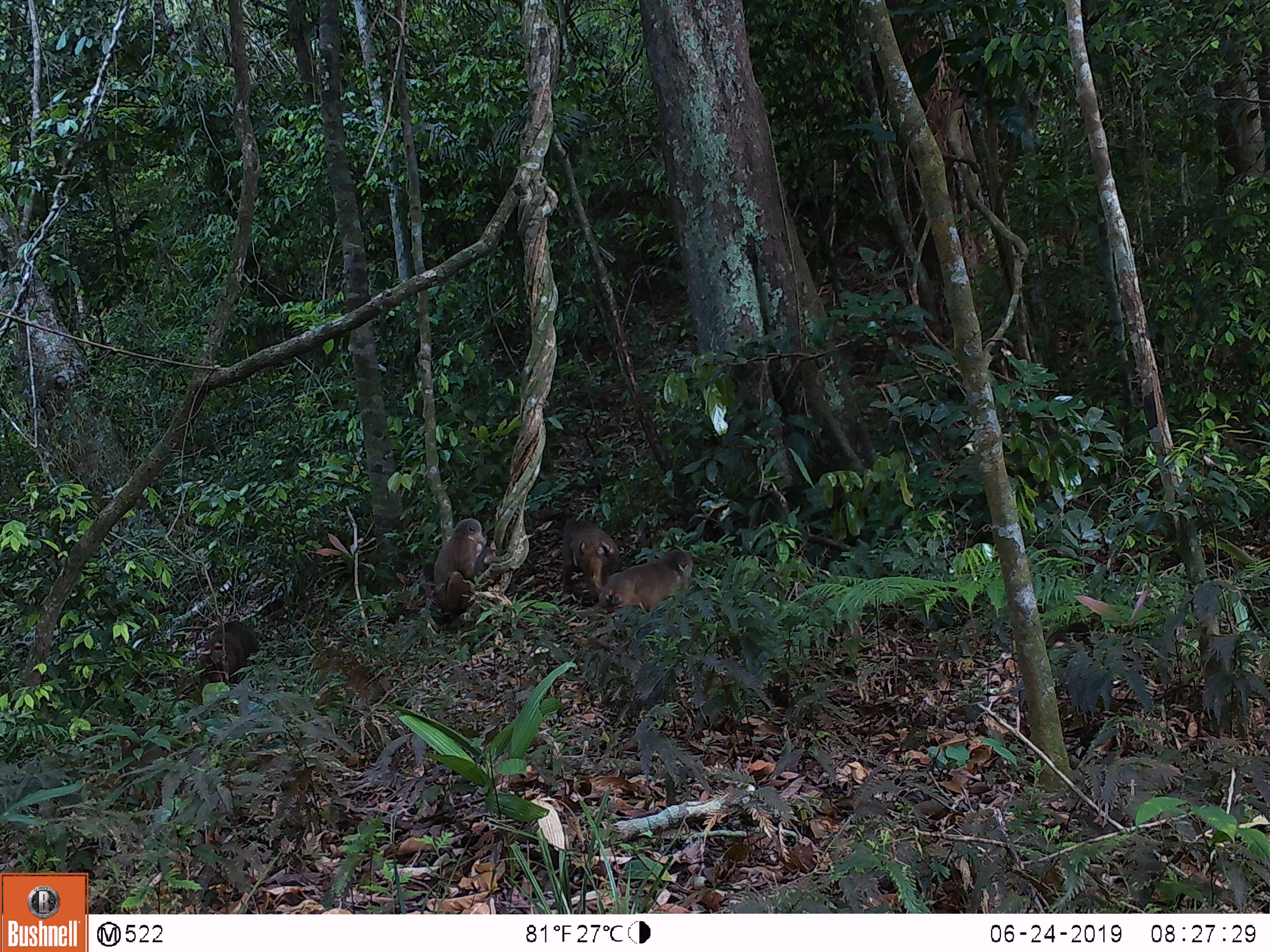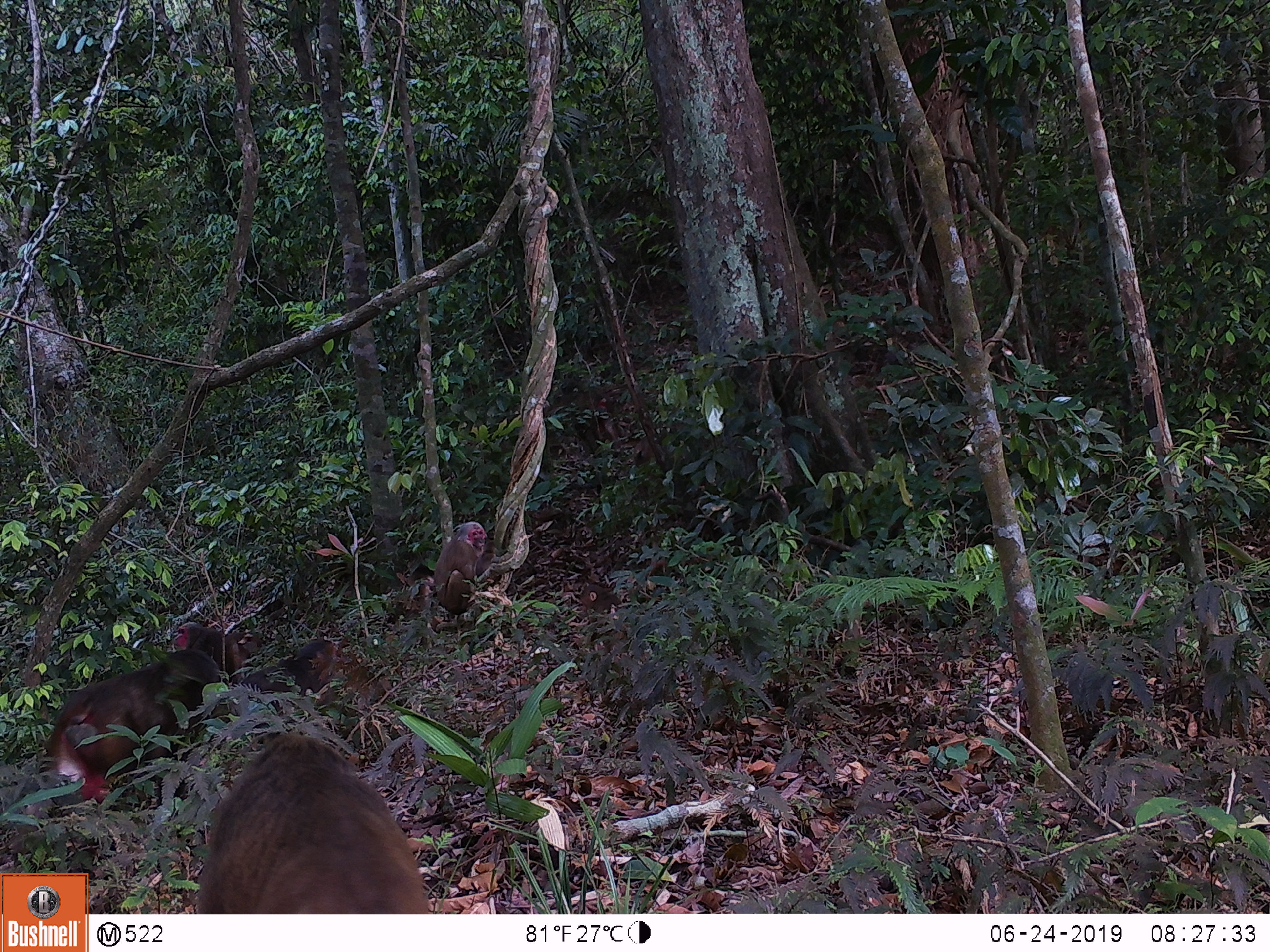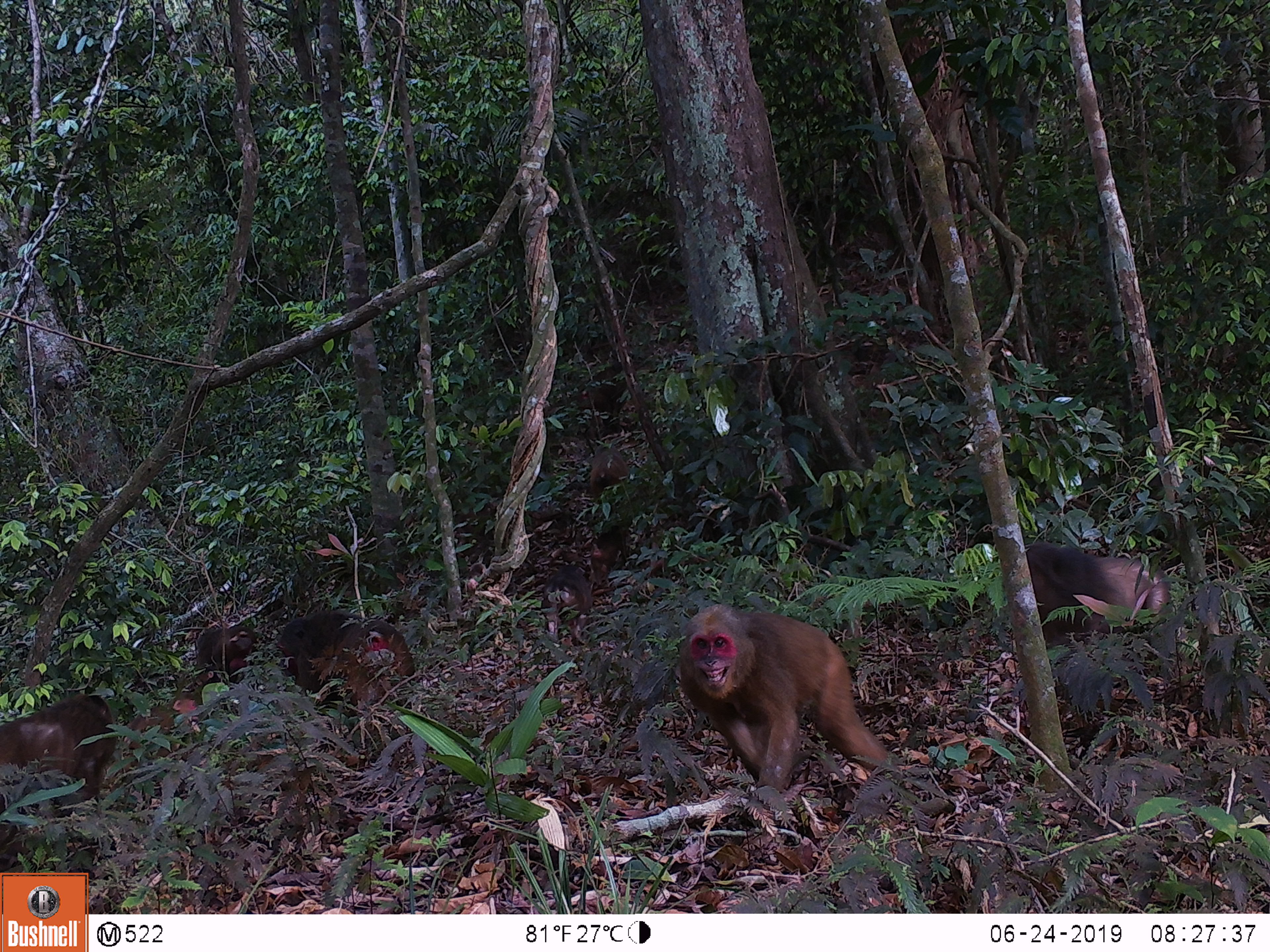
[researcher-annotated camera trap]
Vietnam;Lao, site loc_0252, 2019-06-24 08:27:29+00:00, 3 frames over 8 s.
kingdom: Animalia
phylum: Chordata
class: Mammalia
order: Primates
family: Cercopithecidae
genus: Macaca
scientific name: Macaca arctoides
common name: stump-tailed macaque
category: stump tailed macaque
Stump tailed macaque (stump-tailed macaque) (Macaca arctoides). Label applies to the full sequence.